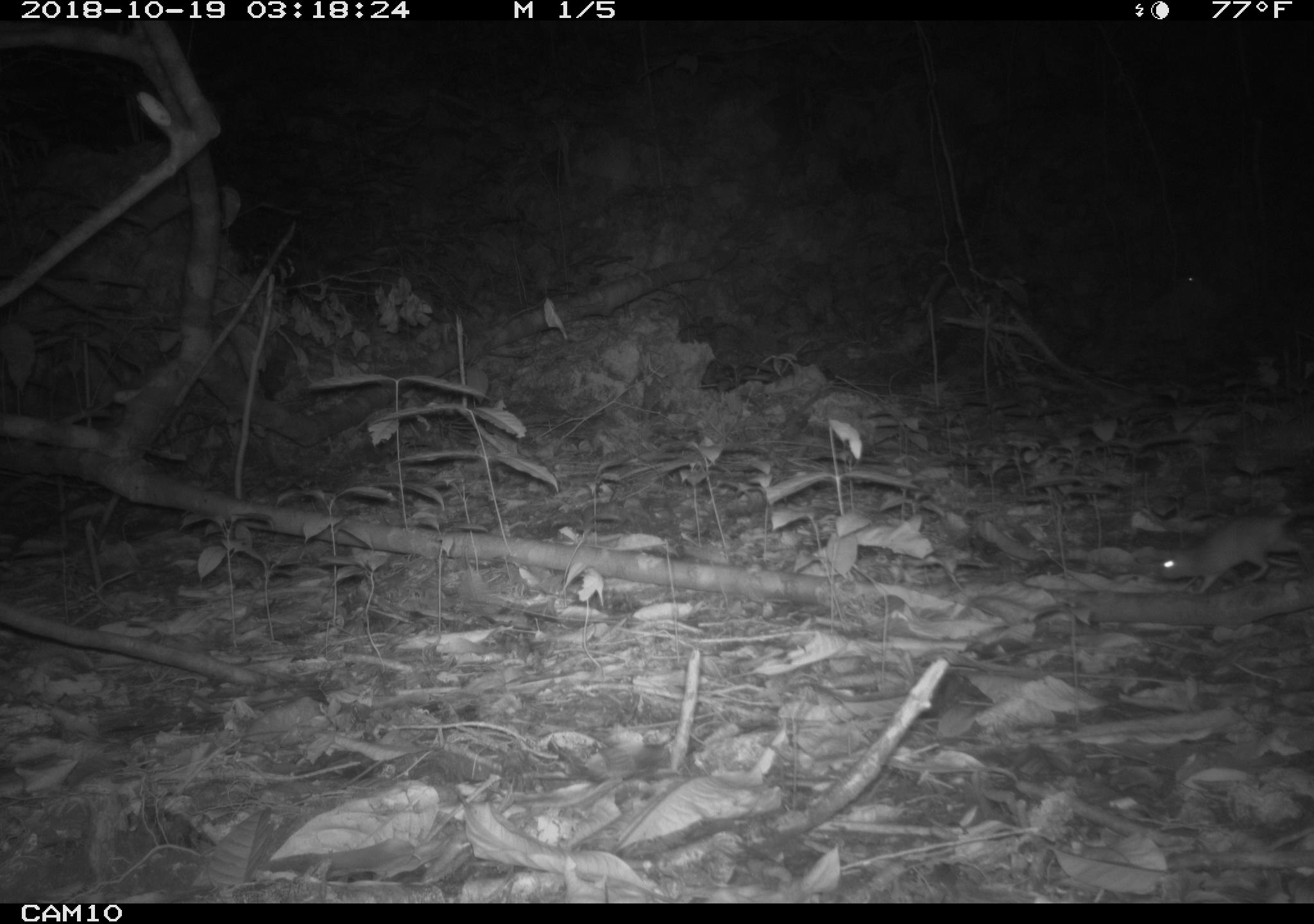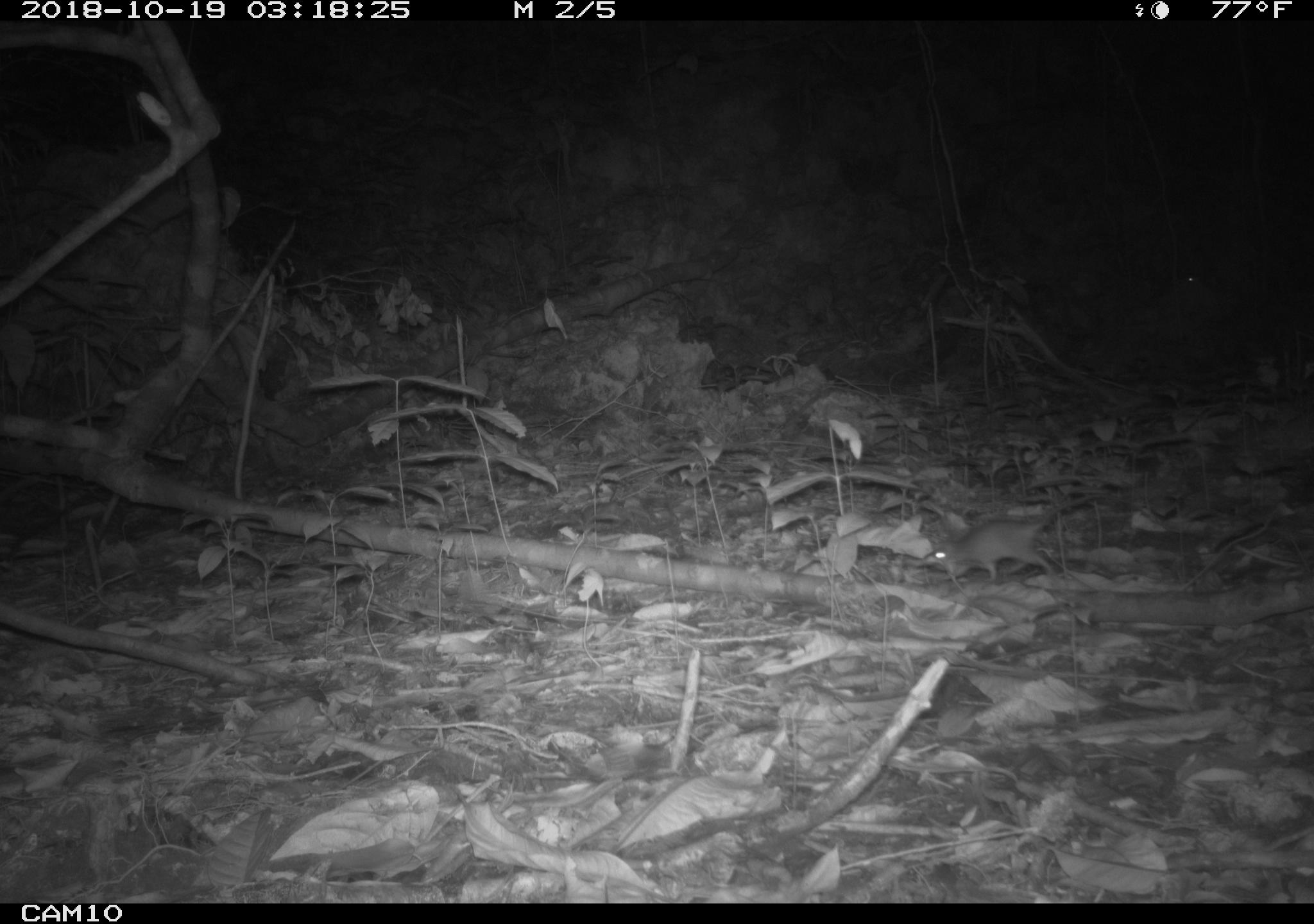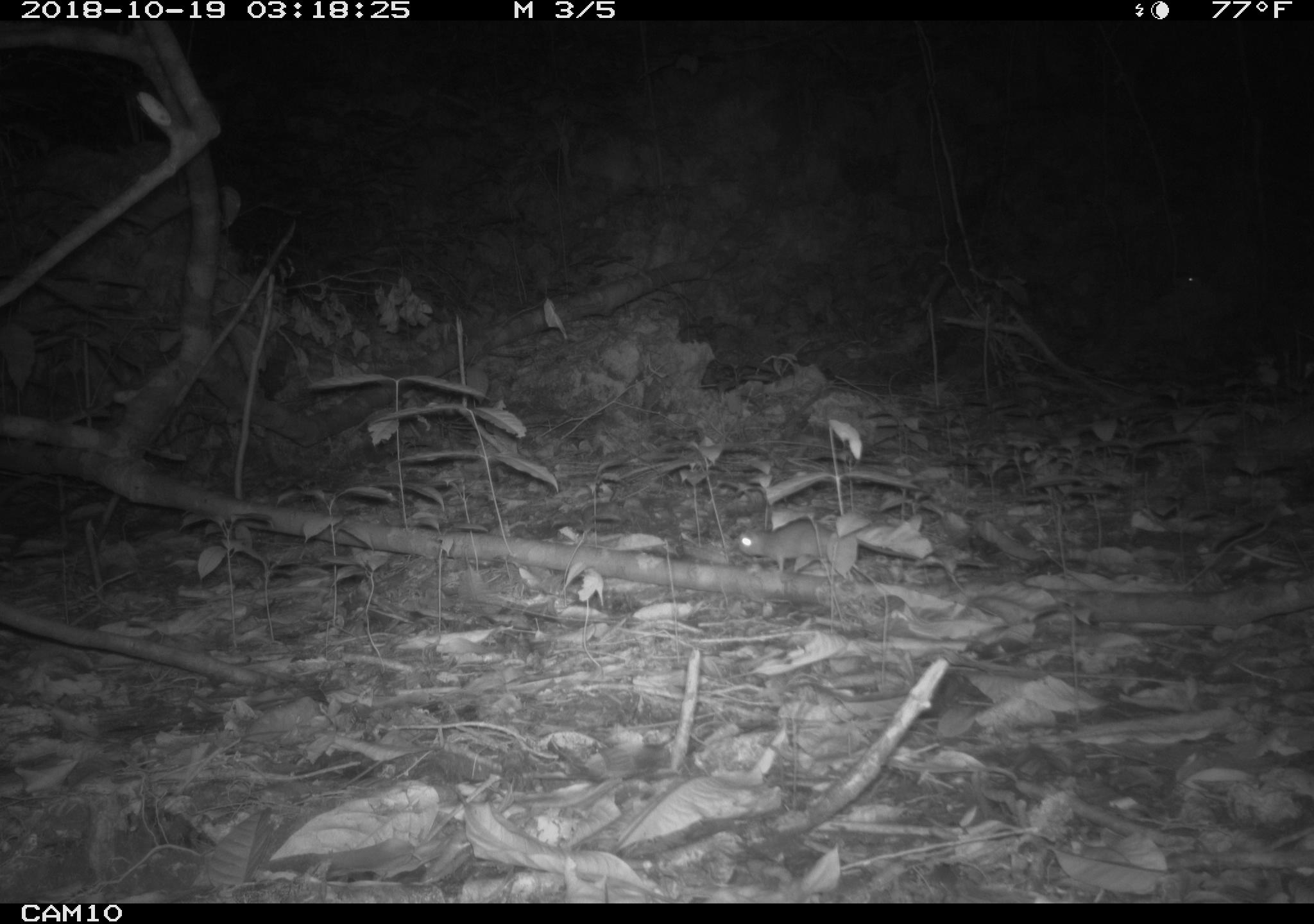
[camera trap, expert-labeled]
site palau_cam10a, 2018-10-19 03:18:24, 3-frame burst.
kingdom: Animalia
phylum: Chordata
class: Mammalia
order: Rodentia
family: Muridae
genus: Rattus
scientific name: Rattus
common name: rat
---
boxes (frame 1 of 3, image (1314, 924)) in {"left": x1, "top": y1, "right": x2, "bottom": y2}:
rat: {"left": 1155, "top": 508, "right": 1311, "bottom": 597}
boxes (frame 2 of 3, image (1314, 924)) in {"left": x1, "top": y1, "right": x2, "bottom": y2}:
rat: {"left": 930, "top": 491, "right": 1107, "bottom": 588}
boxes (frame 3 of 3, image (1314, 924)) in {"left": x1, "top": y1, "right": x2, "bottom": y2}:
rat: {"left": 730, "top": 513, "right": 934, "bottom": 578}